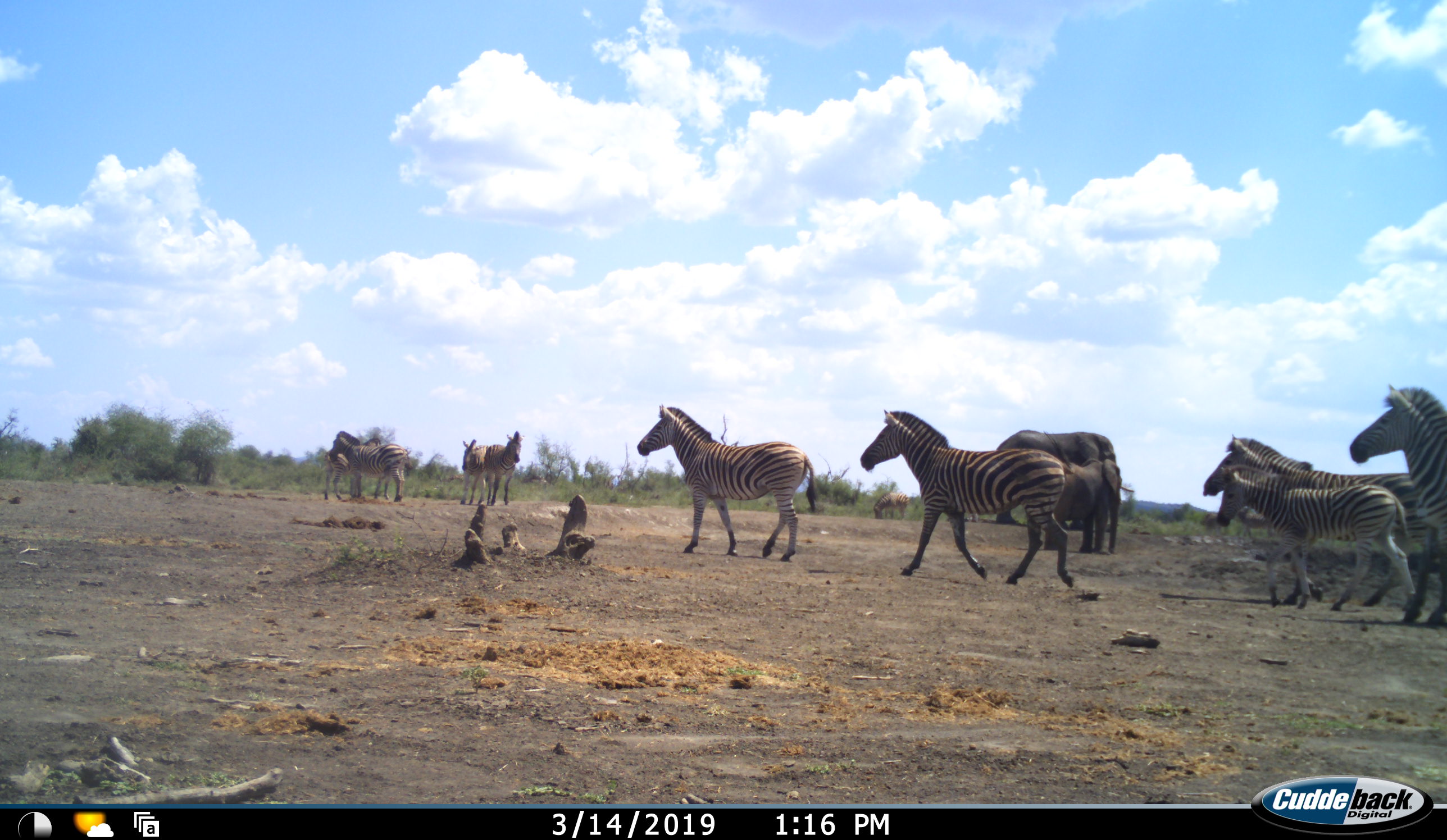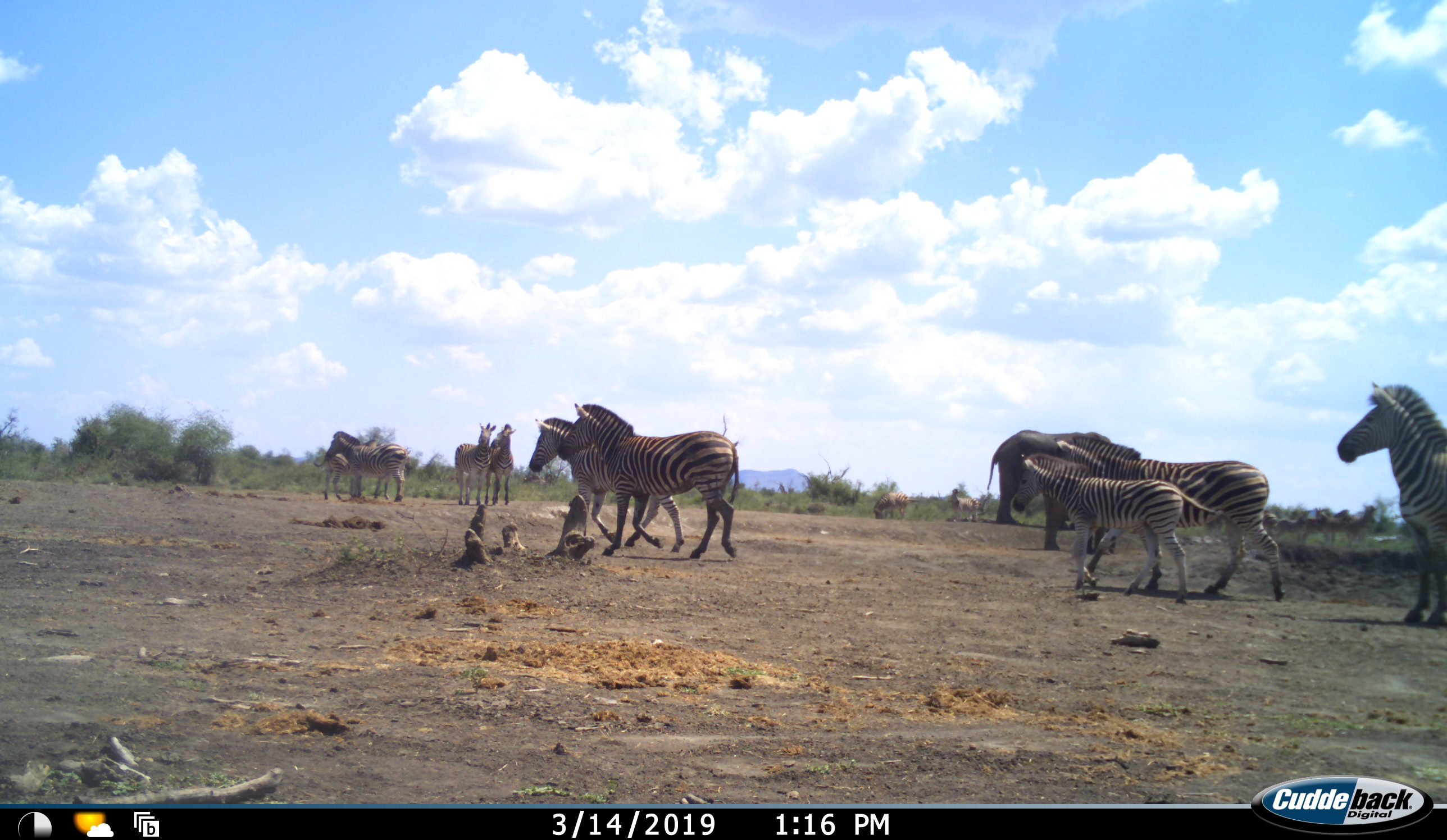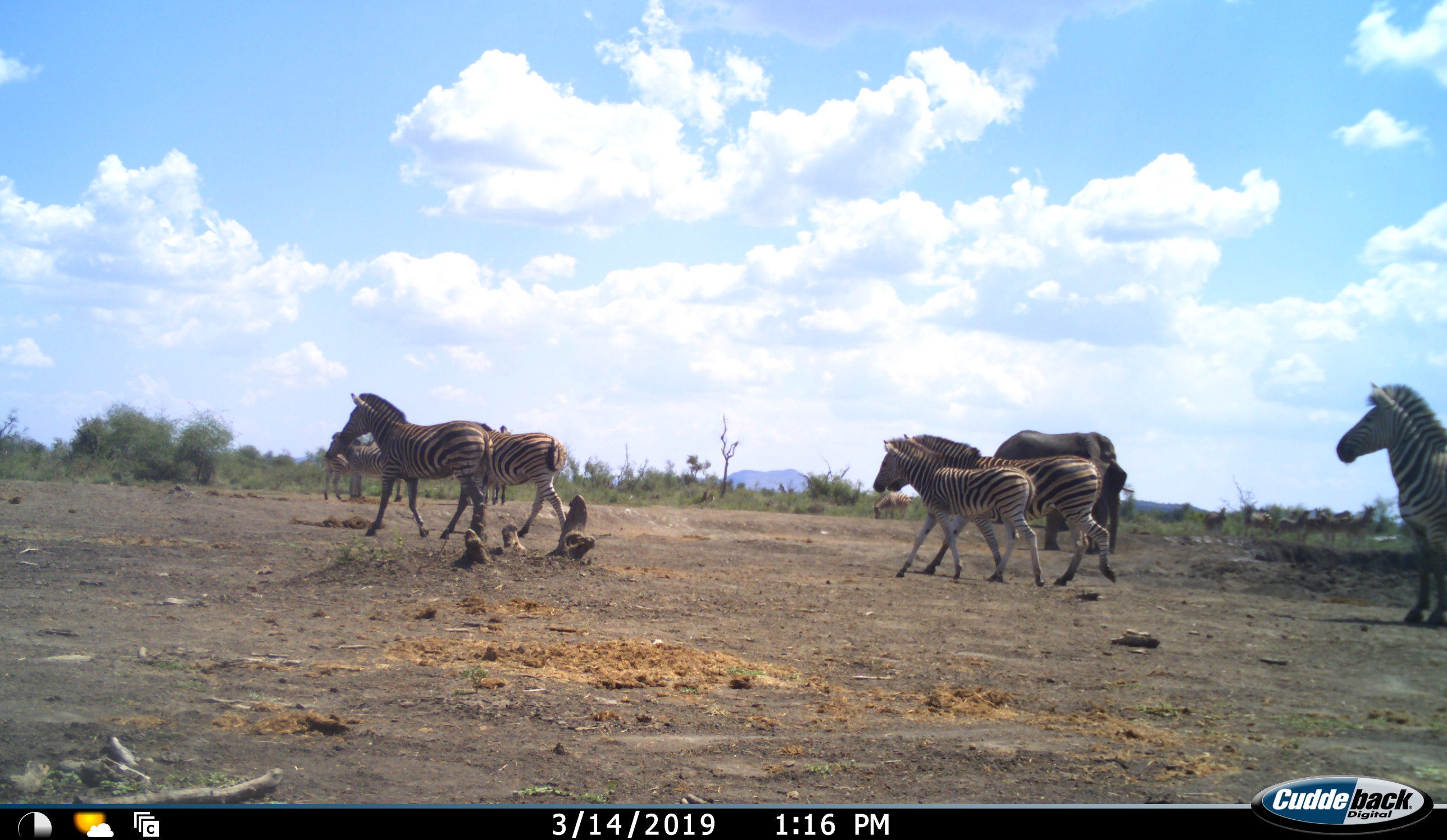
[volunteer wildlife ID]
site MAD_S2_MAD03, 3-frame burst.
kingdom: Animalia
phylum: Chordata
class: Mammalia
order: Proboscidea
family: Elephantidae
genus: Loxodonta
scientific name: Loxodonta africana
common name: african bush elephant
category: elephant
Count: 2.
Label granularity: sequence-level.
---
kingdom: Animalia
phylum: Chordata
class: Mammalia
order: Perissodactyla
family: Equidae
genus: Equus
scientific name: Equus quagga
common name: plains zebra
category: zebraplains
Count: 10.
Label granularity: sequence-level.